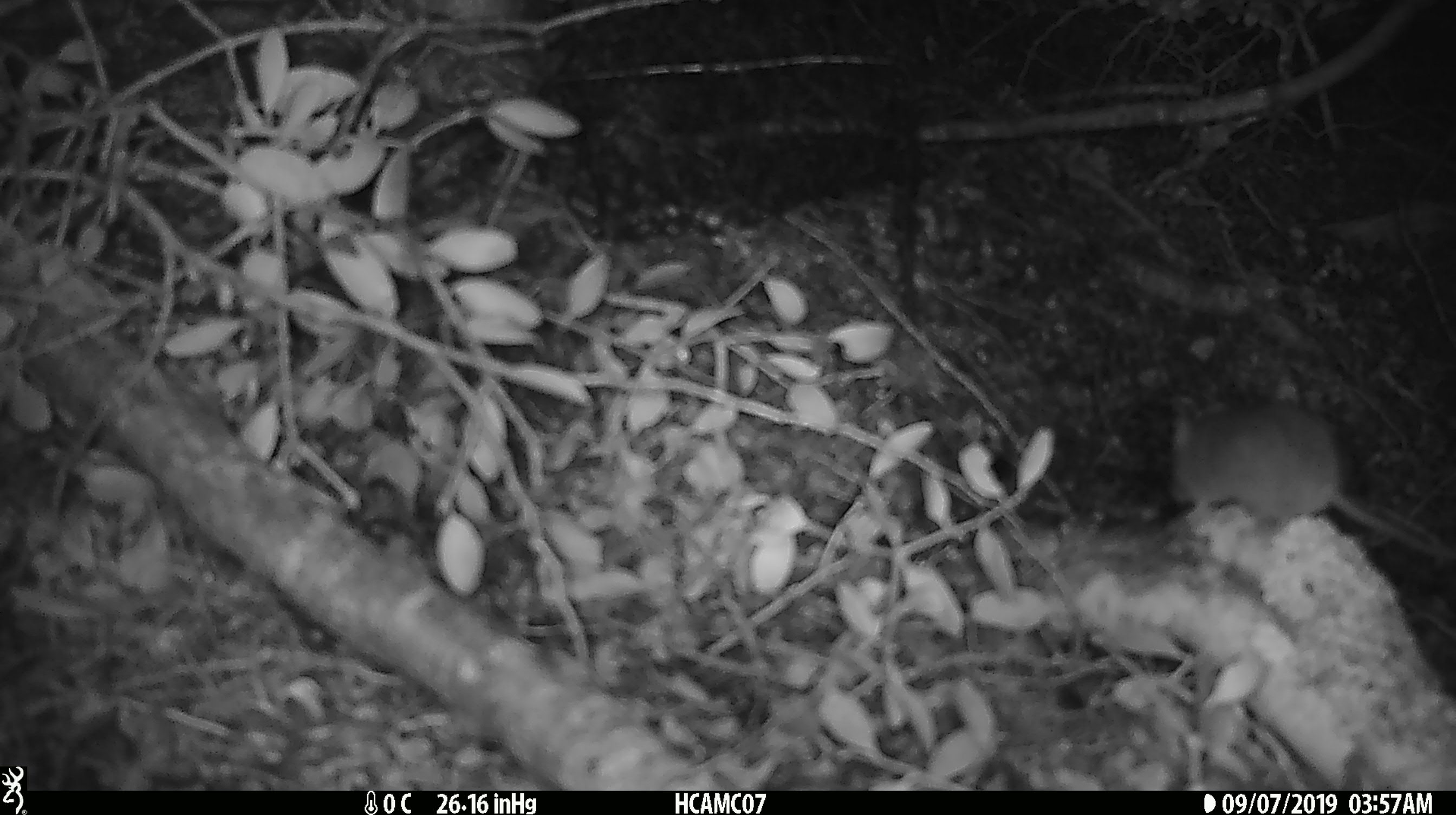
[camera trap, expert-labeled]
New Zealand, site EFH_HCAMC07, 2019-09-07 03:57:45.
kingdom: Animalia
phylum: Chordata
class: Mammalia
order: Rodentia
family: Muridae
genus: Mus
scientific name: Mus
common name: mouse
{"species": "mouse (Mus)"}